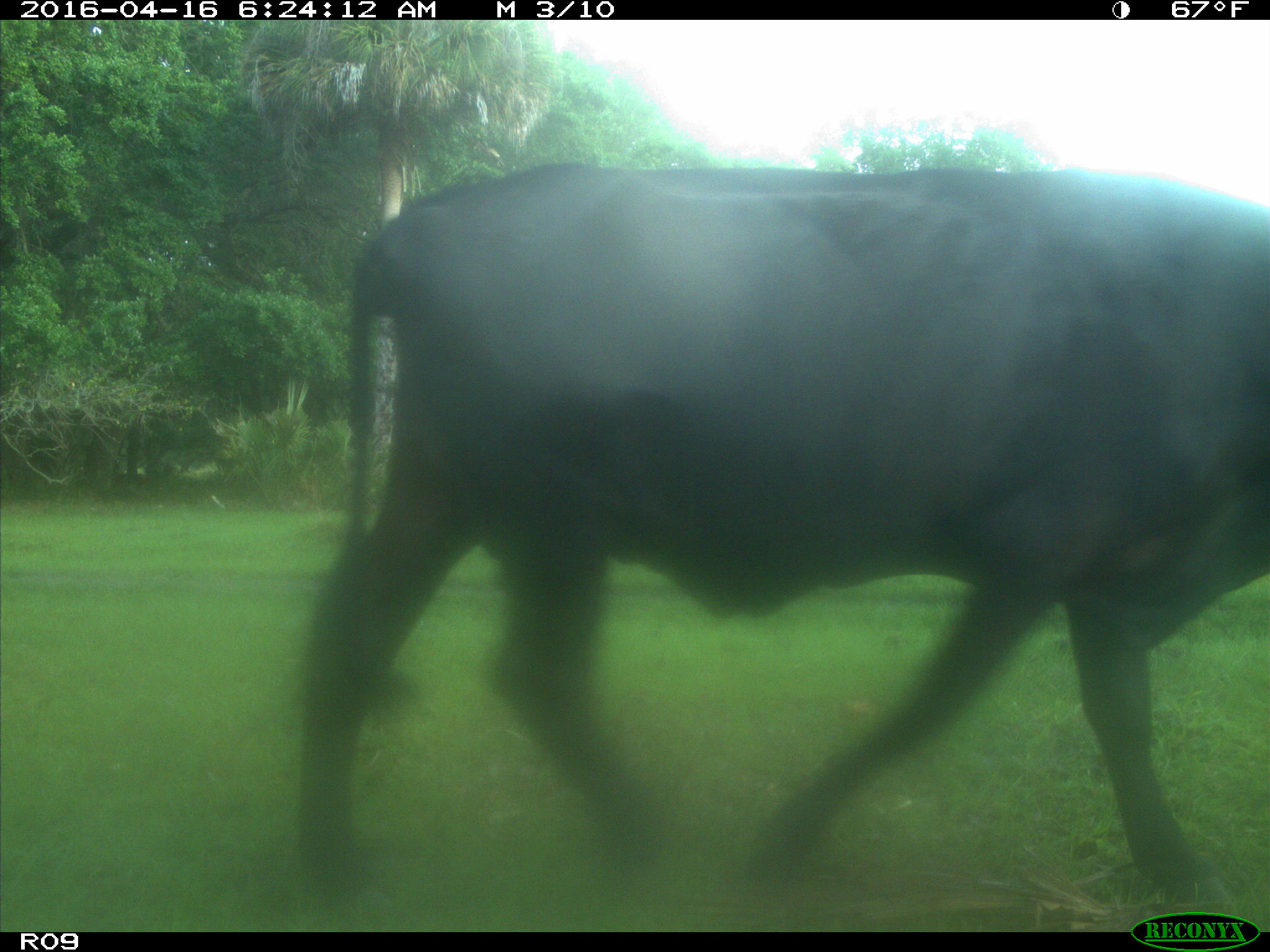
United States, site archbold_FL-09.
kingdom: Animalia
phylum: Chordata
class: Mammalia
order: Artiodactyla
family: Bovidae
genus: Bos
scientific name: Bos taurus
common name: domestic cow